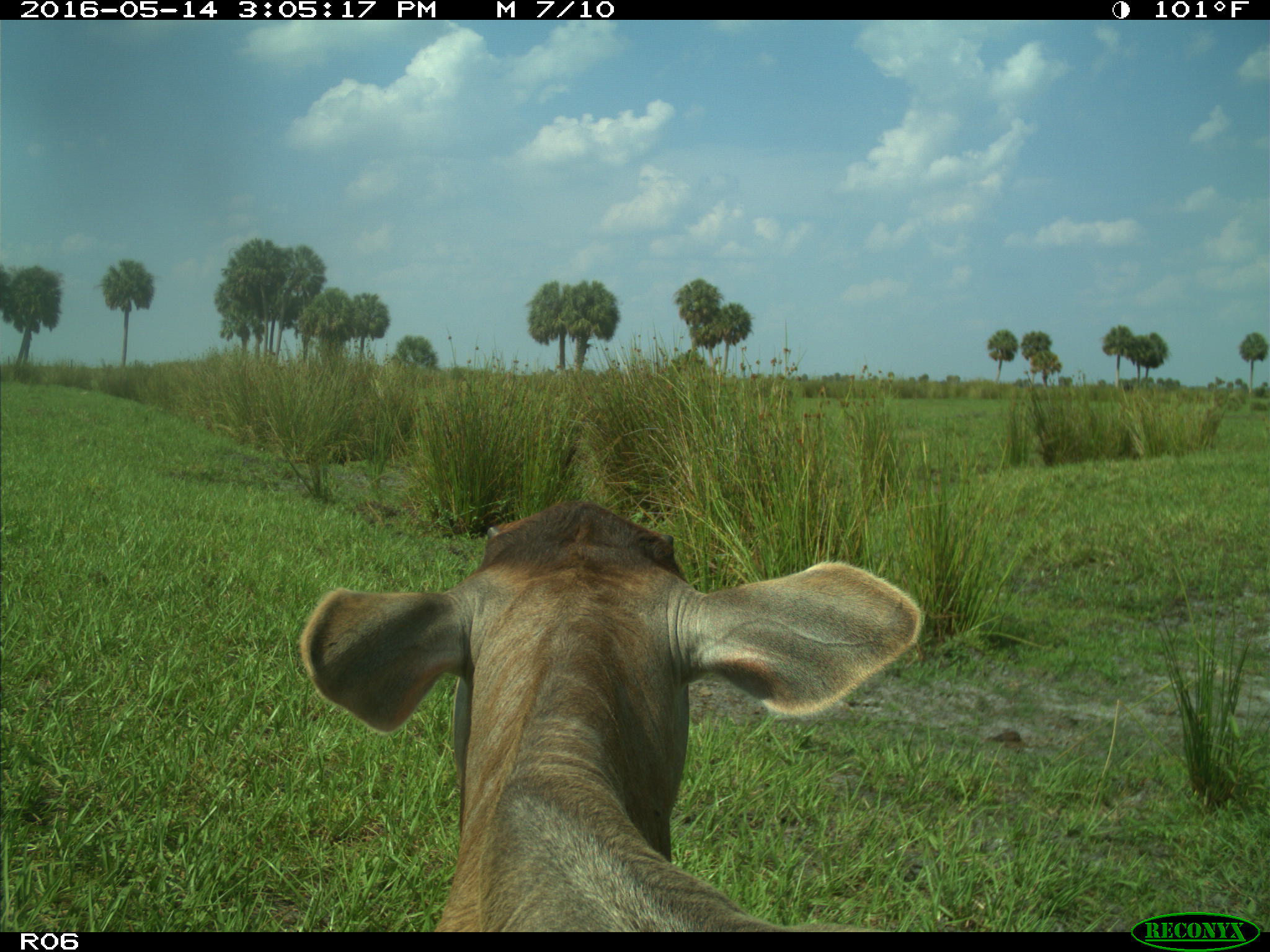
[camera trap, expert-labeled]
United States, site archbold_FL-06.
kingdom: Animalia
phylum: Chordata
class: Mammalia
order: Artiodactyla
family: Bovidae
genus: Bos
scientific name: Bos taurus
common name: domestic cow